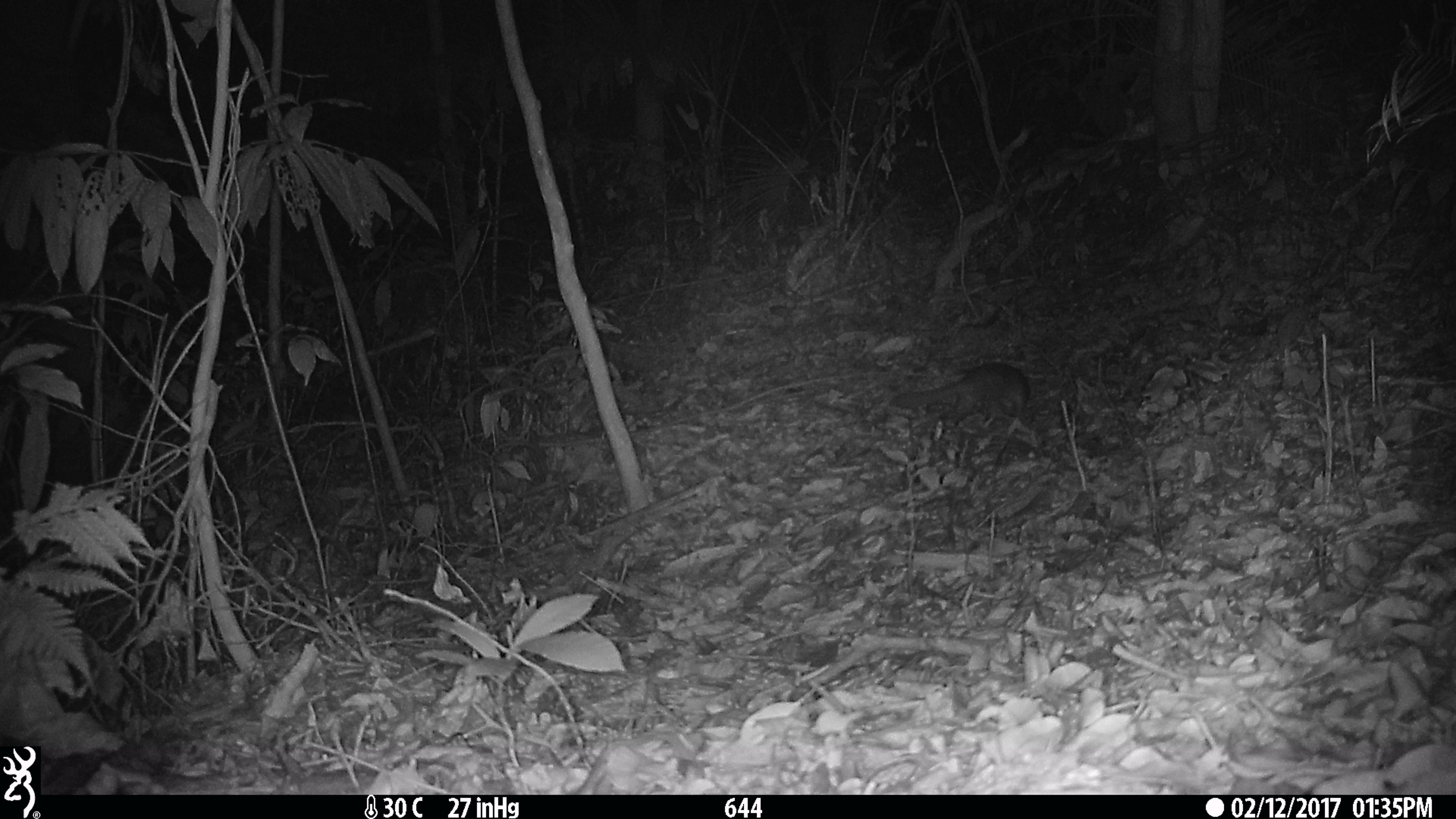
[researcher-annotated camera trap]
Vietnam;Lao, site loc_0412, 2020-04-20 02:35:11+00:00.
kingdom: Animalia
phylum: Chordata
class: Mammalia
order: Carnivora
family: Mustelidae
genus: Melogale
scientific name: Melogale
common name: ferret badger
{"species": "ferret badger (Melogale)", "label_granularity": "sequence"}